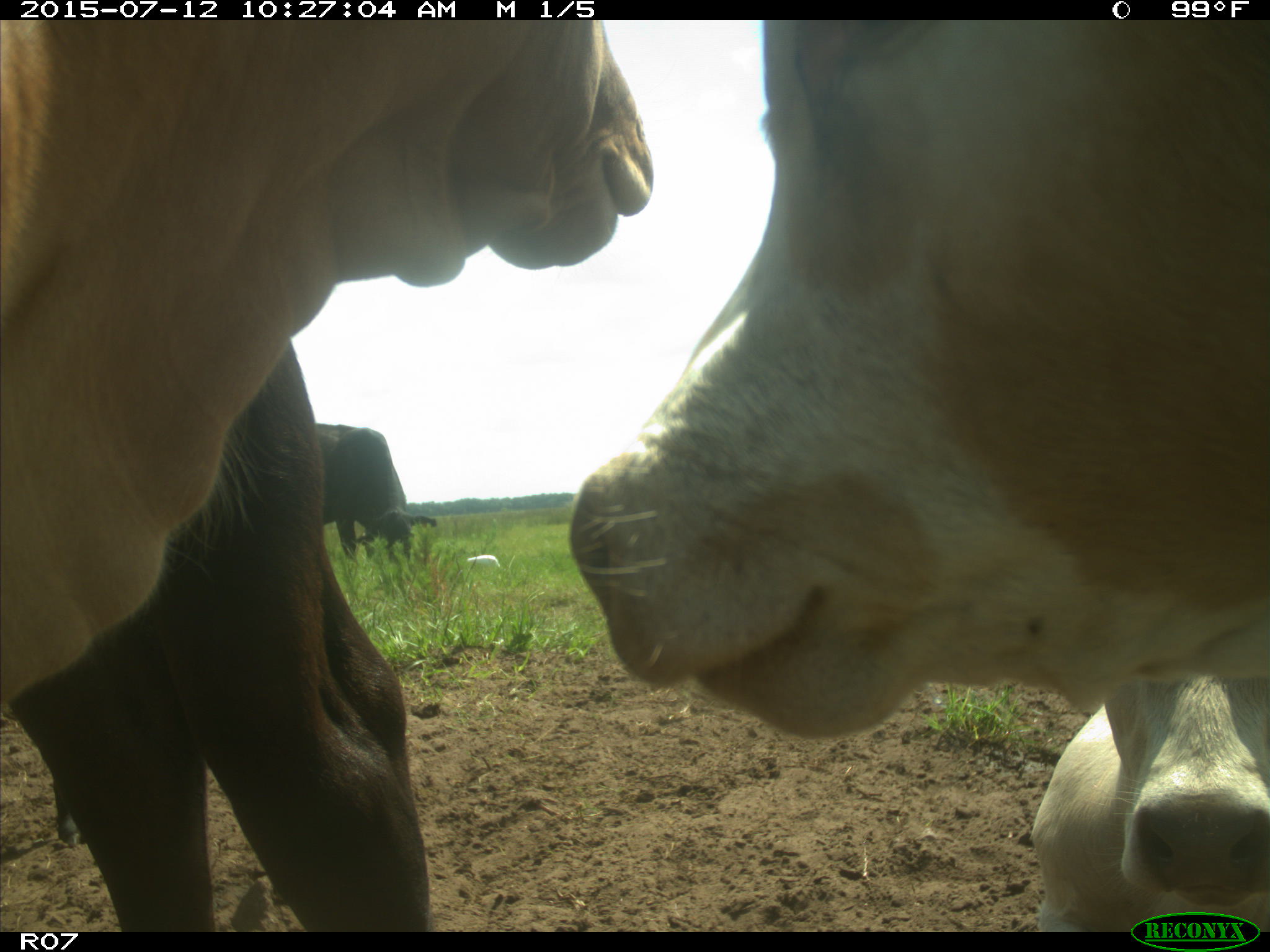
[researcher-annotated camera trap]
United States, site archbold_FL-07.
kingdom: Animalia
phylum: Chordata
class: Mammalia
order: Artiodactyla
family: Bovidae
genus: Bos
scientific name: Bos taurus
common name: domestic cow